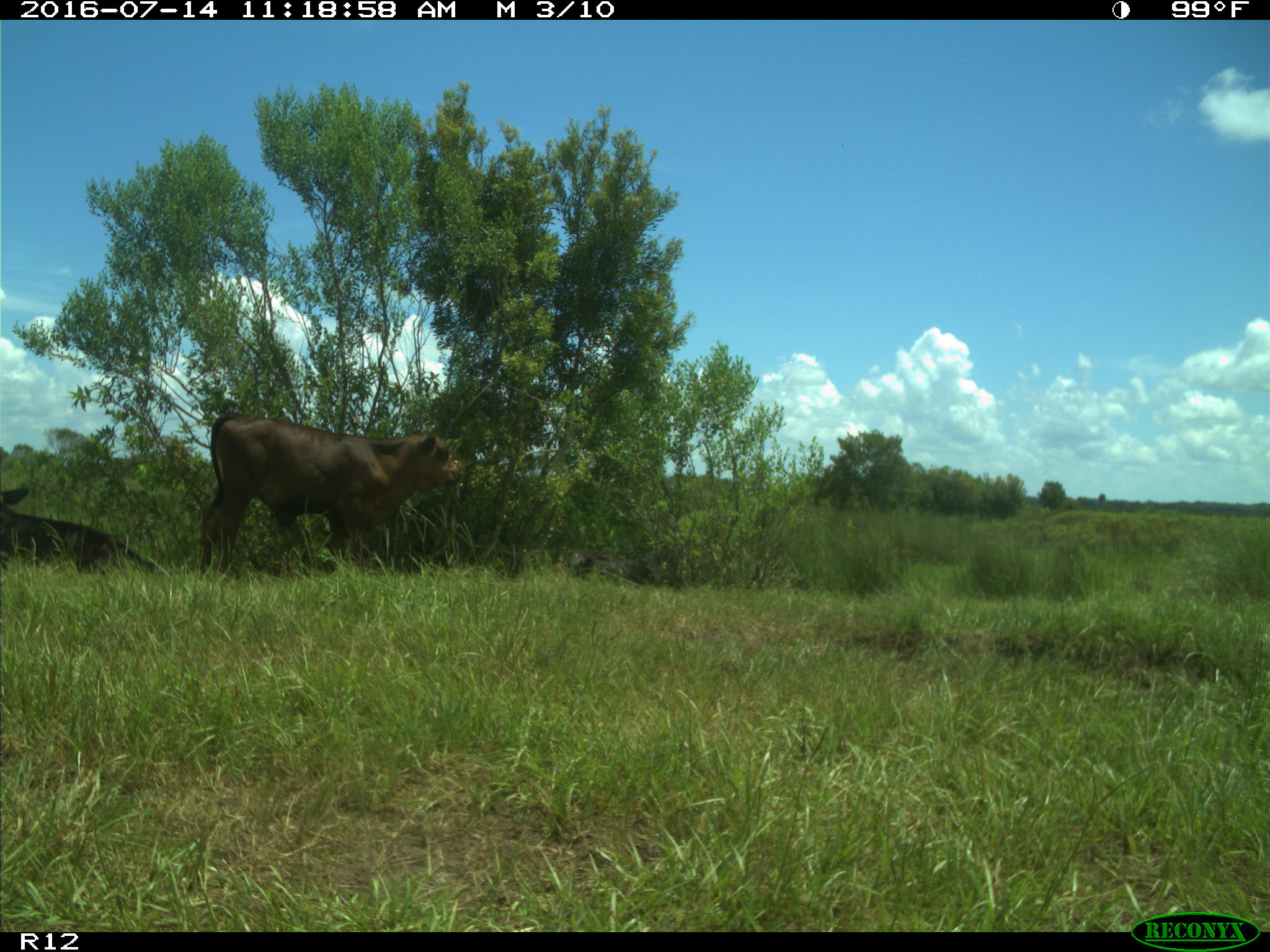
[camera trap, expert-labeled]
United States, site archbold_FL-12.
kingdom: Animalia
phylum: Chordata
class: Mammalia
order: Artiodactyla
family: Bovidae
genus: Bos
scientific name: Bos taurus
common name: domestic cow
Bos taurus (domestic cow).